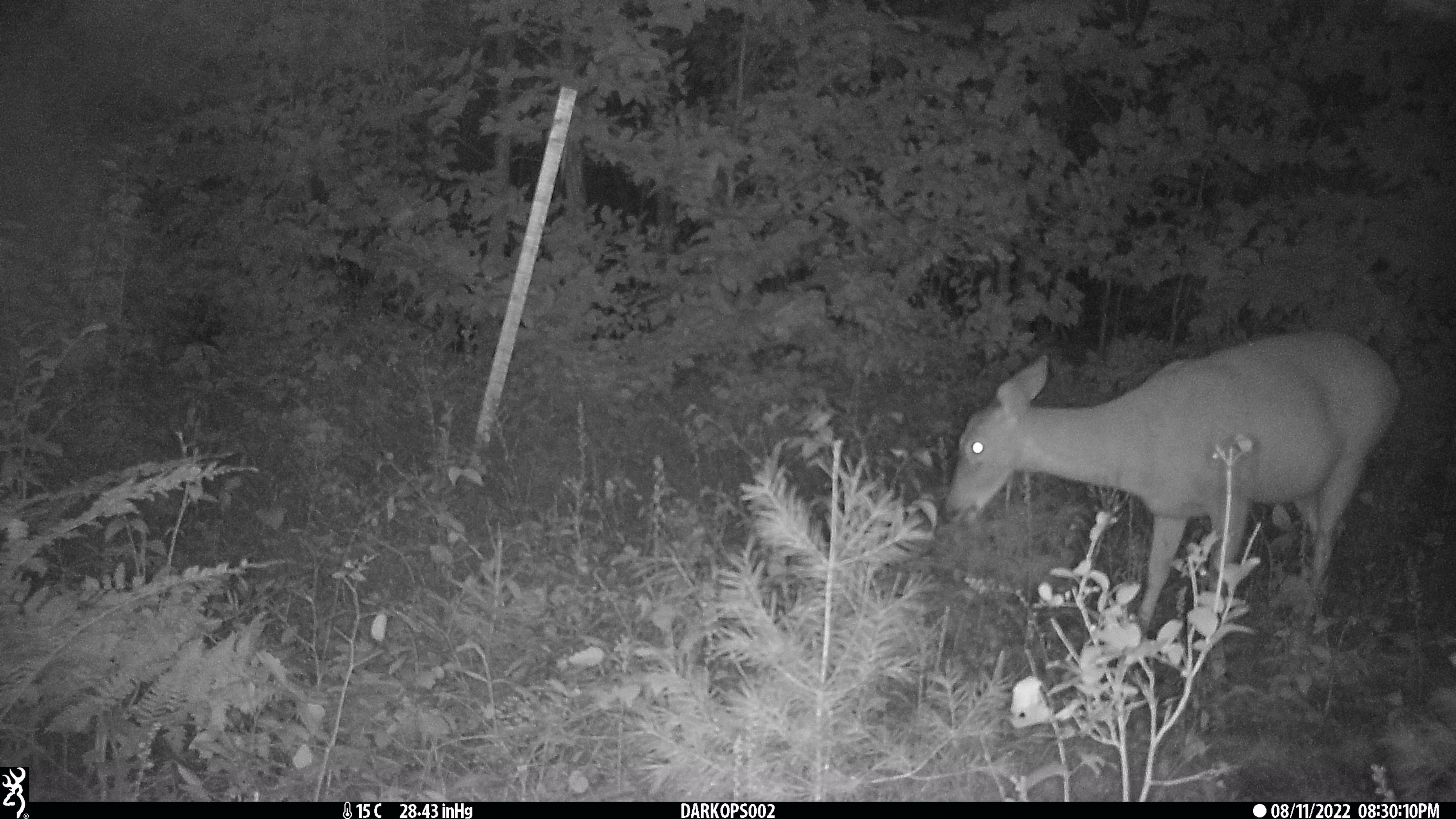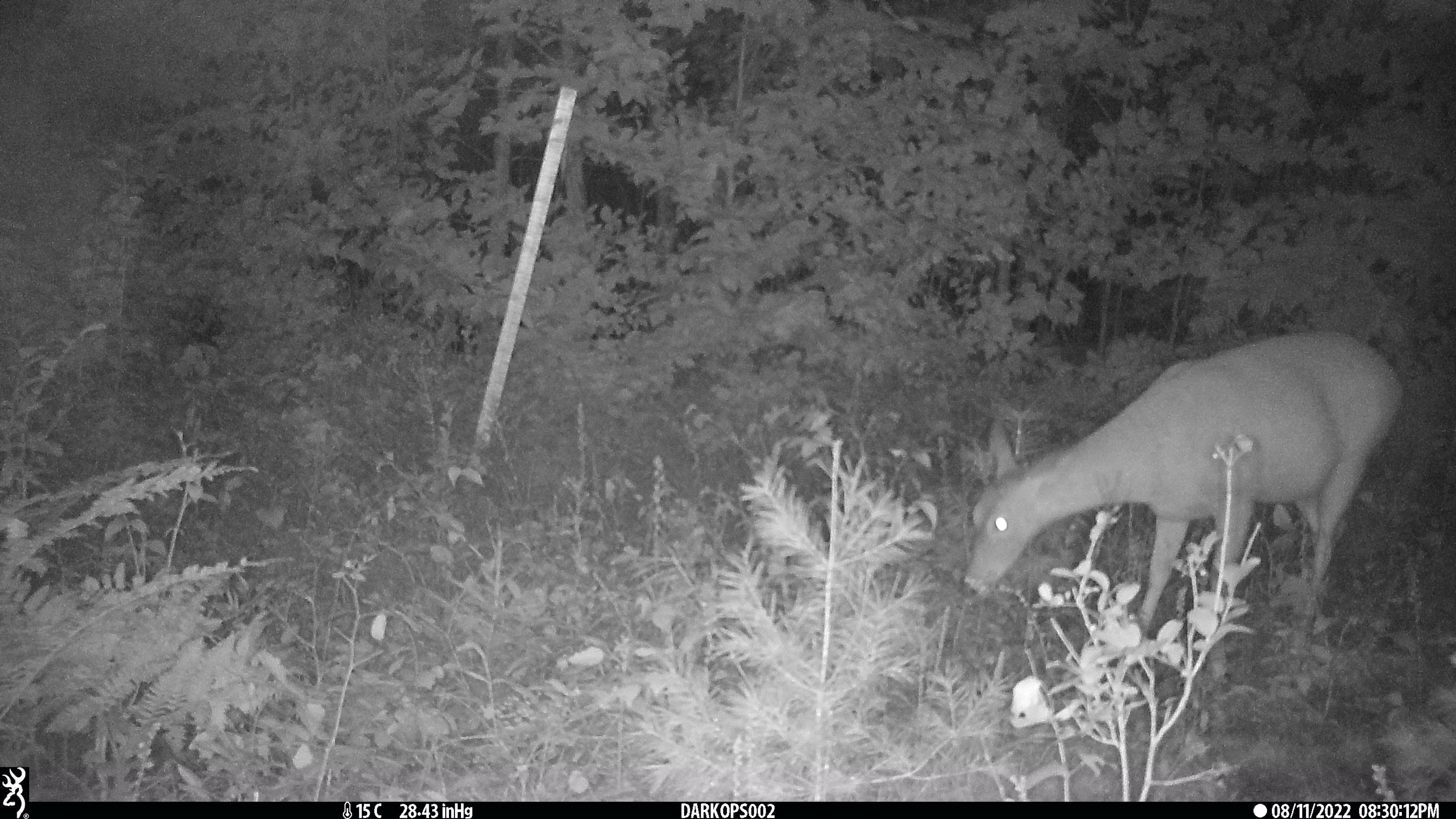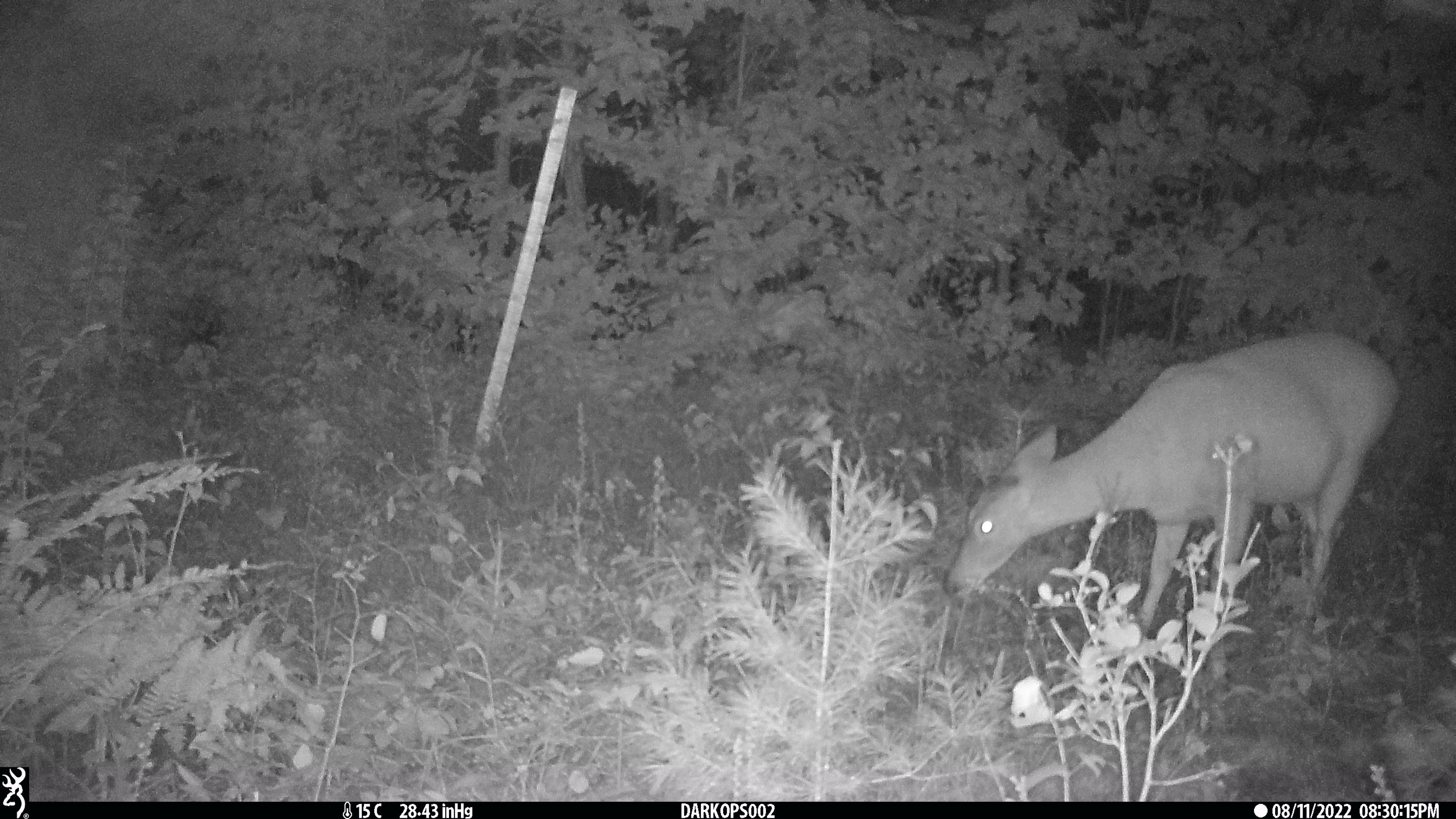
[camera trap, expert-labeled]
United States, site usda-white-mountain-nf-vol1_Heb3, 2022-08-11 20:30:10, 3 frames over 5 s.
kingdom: Animalia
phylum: Chordata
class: Mammalia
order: Artiodactyla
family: Cervidae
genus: Odocoileus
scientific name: Odocoileus virginianus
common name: white-tailed deer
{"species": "white-tailed deer (Odocoileus virginianus)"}